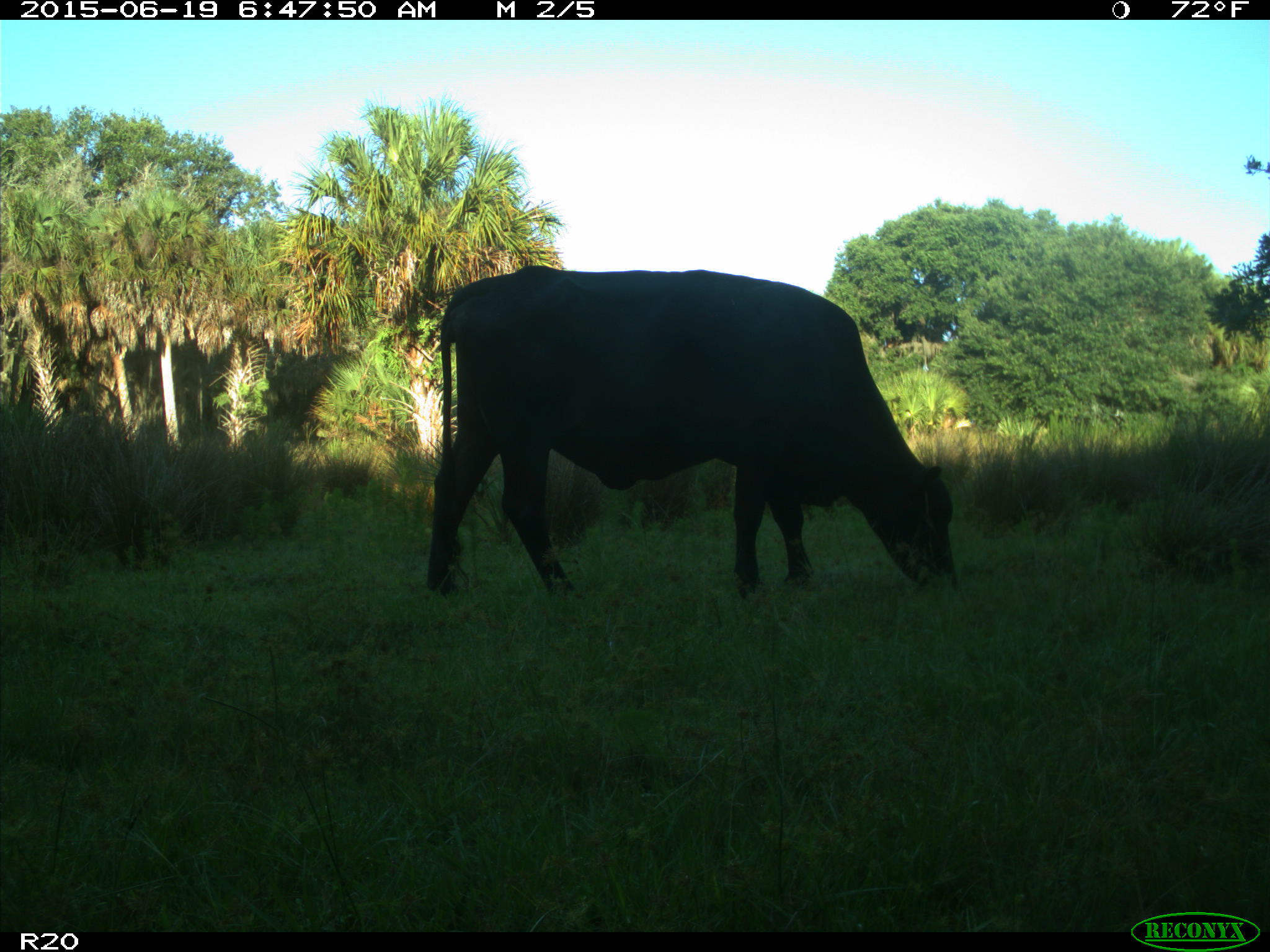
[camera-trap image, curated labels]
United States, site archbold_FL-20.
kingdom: Animalia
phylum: Chordata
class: Mammalia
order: Artiodactyla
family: Bovidae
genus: Bos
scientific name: Bos taurus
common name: domestic cow